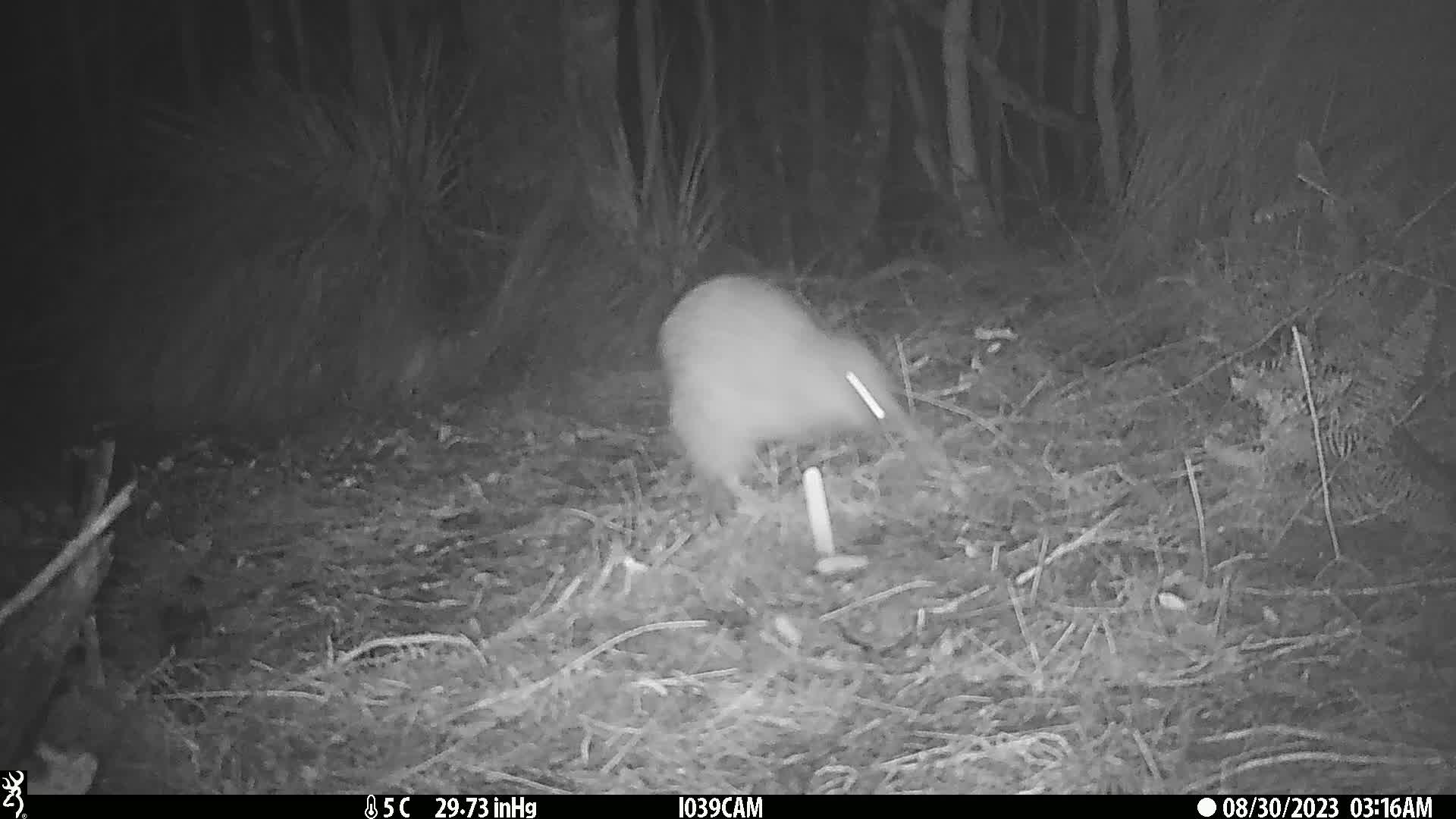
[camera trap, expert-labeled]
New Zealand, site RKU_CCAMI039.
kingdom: Animalia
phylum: Chordata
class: Aves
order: Apterygiformes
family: Apterygidae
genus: Apteryx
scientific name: Apteryx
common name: kiwi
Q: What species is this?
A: Kiwi (Apteryx).